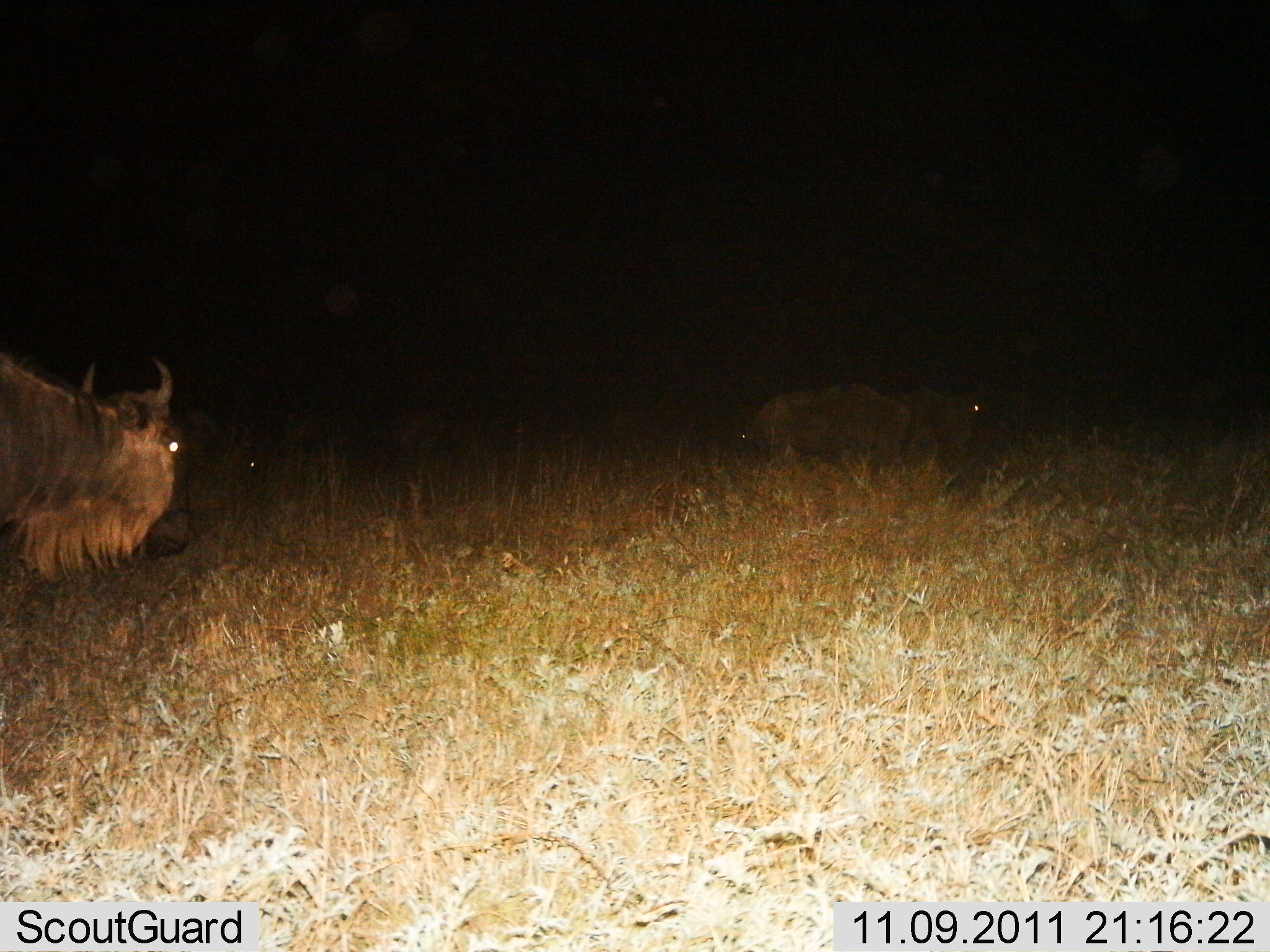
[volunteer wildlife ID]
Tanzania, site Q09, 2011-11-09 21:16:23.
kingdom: Animalia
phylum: Chordata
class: Mammalia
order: Artiodactyla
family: Bovidae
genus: Connochaetes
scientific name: Connochaetes taurinus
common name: blue wildebeest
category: wildebeest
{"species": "wildebeest (blue wildebeest) (Connochaetes taurinus)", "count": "2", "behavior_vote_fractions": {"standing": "80%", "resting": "13%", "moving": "13%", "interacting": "0%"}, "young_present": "0%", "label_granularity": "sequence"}